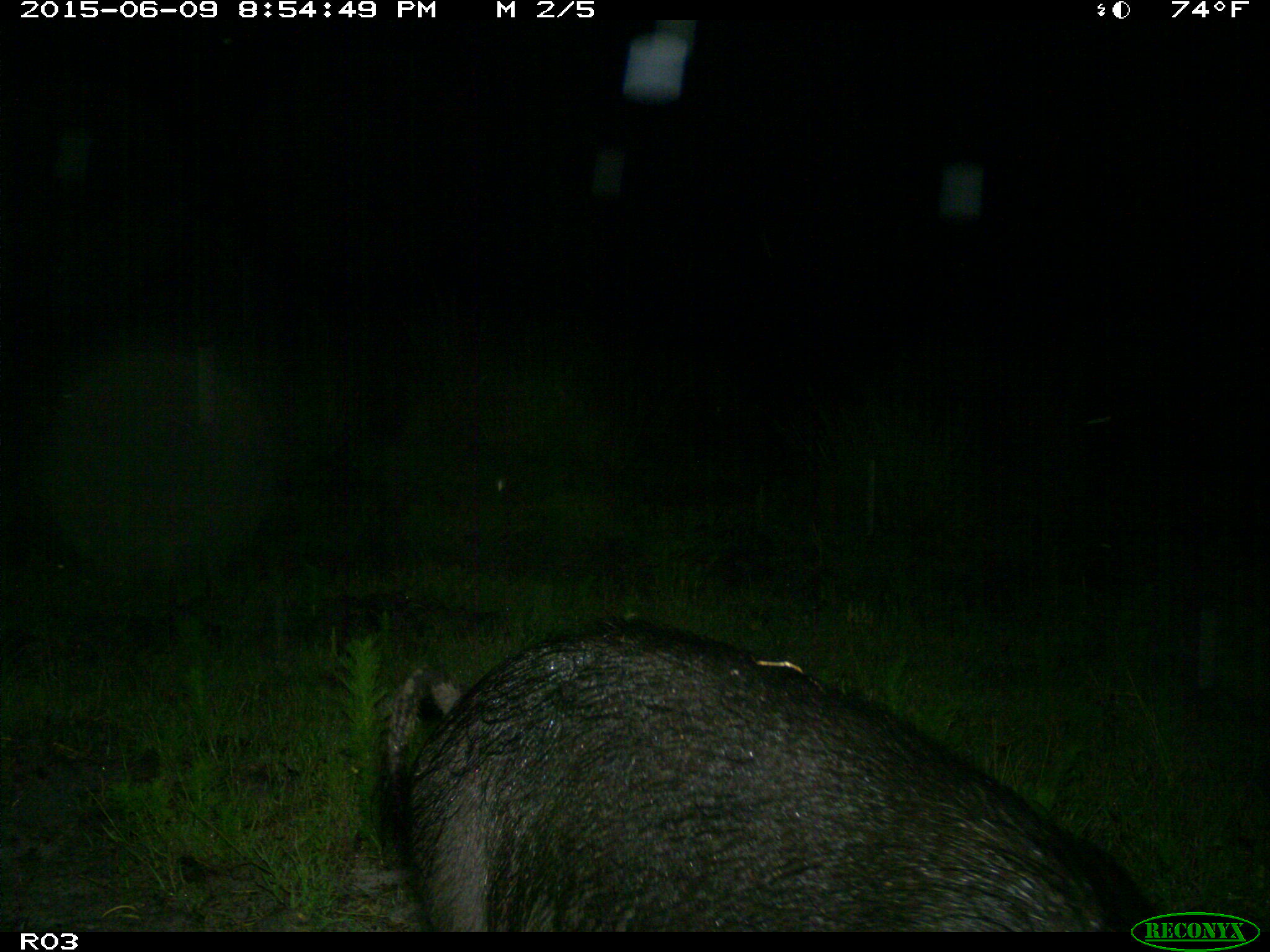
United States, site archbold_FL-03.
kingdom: Animalia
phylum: Chordata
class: Mammalia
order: Artiodactyla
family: Suidae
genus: Sus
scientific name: Sus scrofa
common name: wild boar